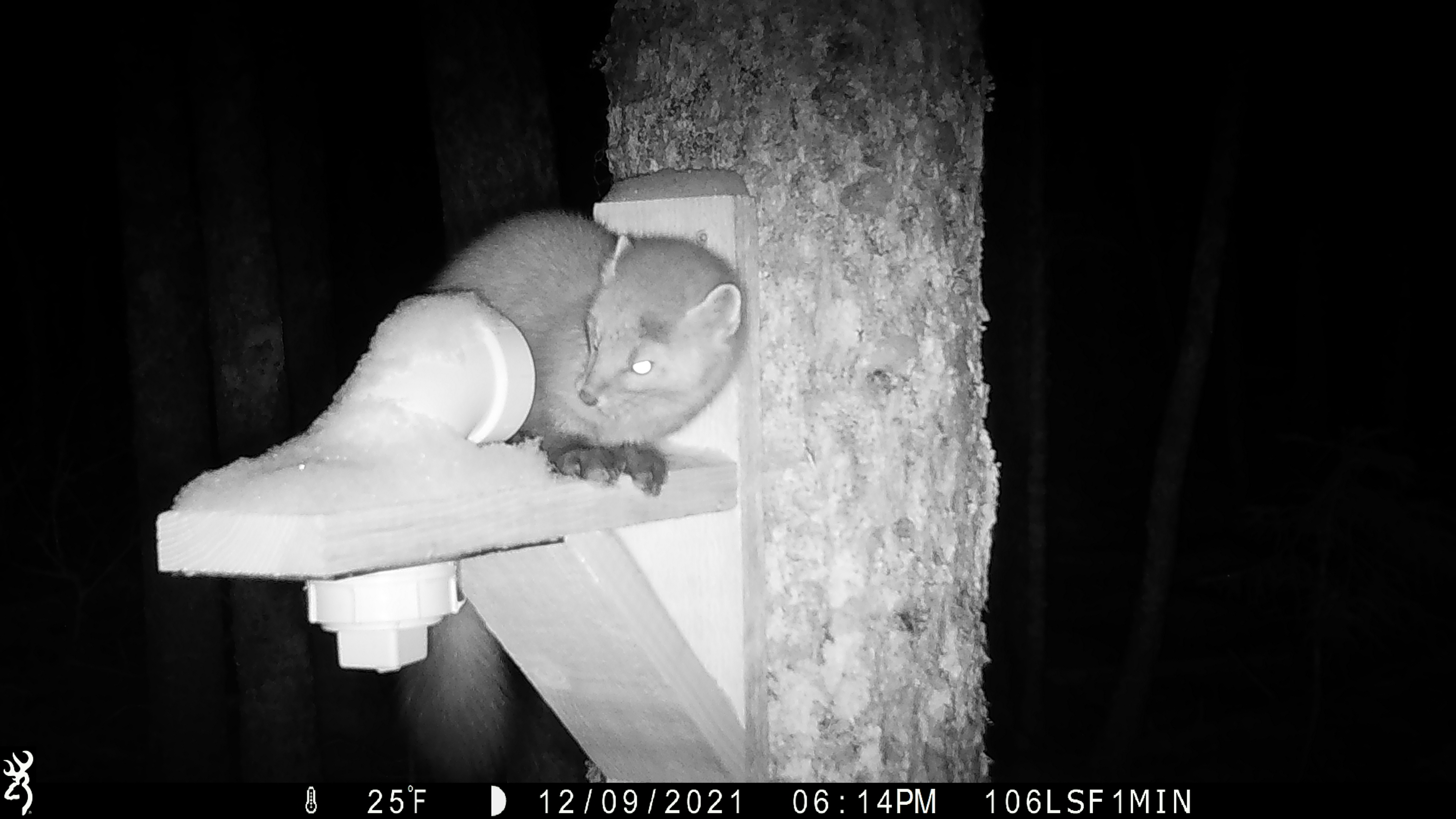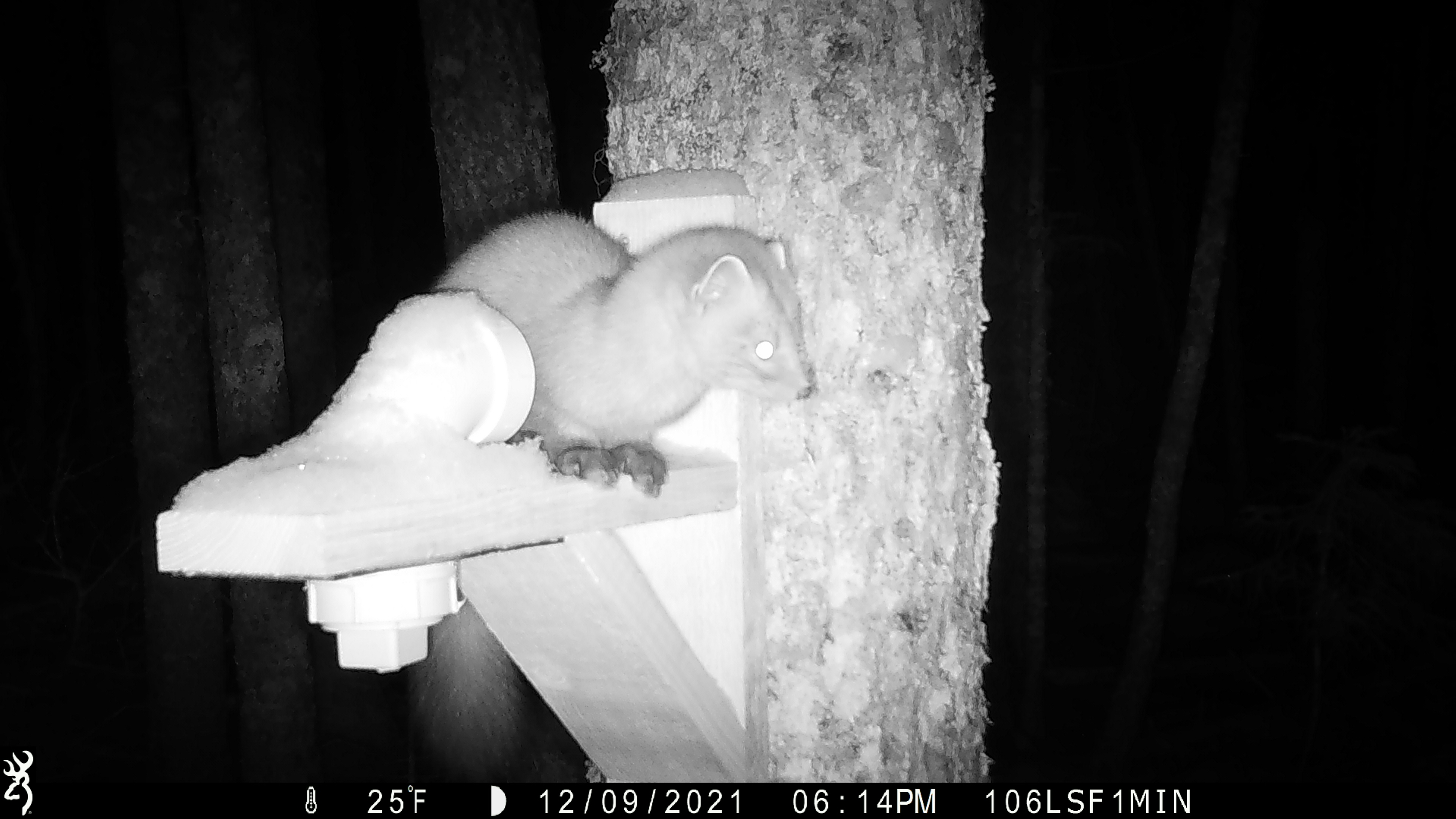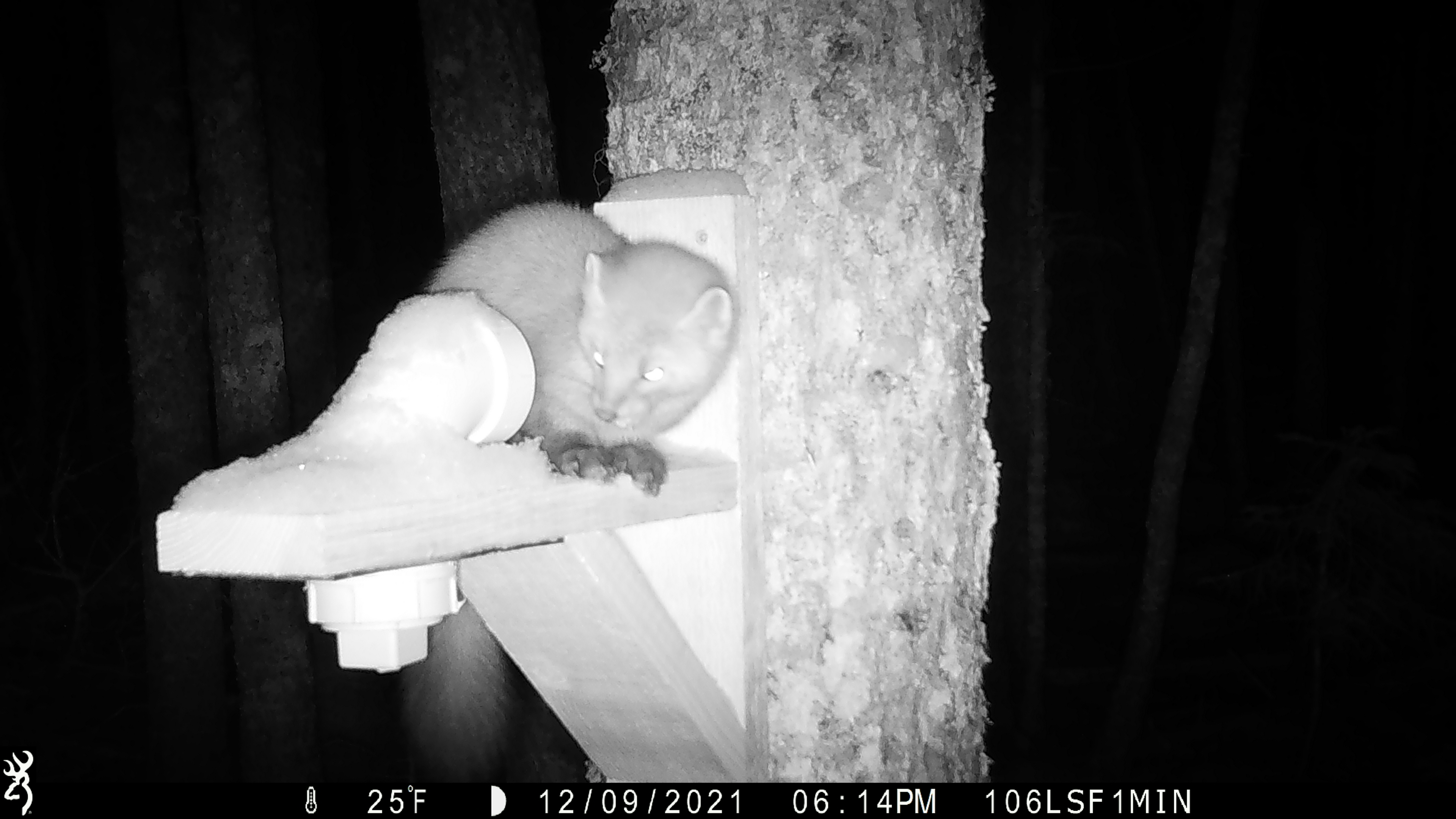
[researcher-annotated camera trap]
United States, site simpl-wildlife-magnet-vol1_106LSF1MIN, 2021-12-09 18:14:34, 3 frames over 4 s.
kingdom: Animalia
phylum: Chordata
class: Mammalia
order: Carnivora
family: Mustelidae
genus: Martes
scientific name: Martes americana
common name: american marten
American marten (Martes americana).